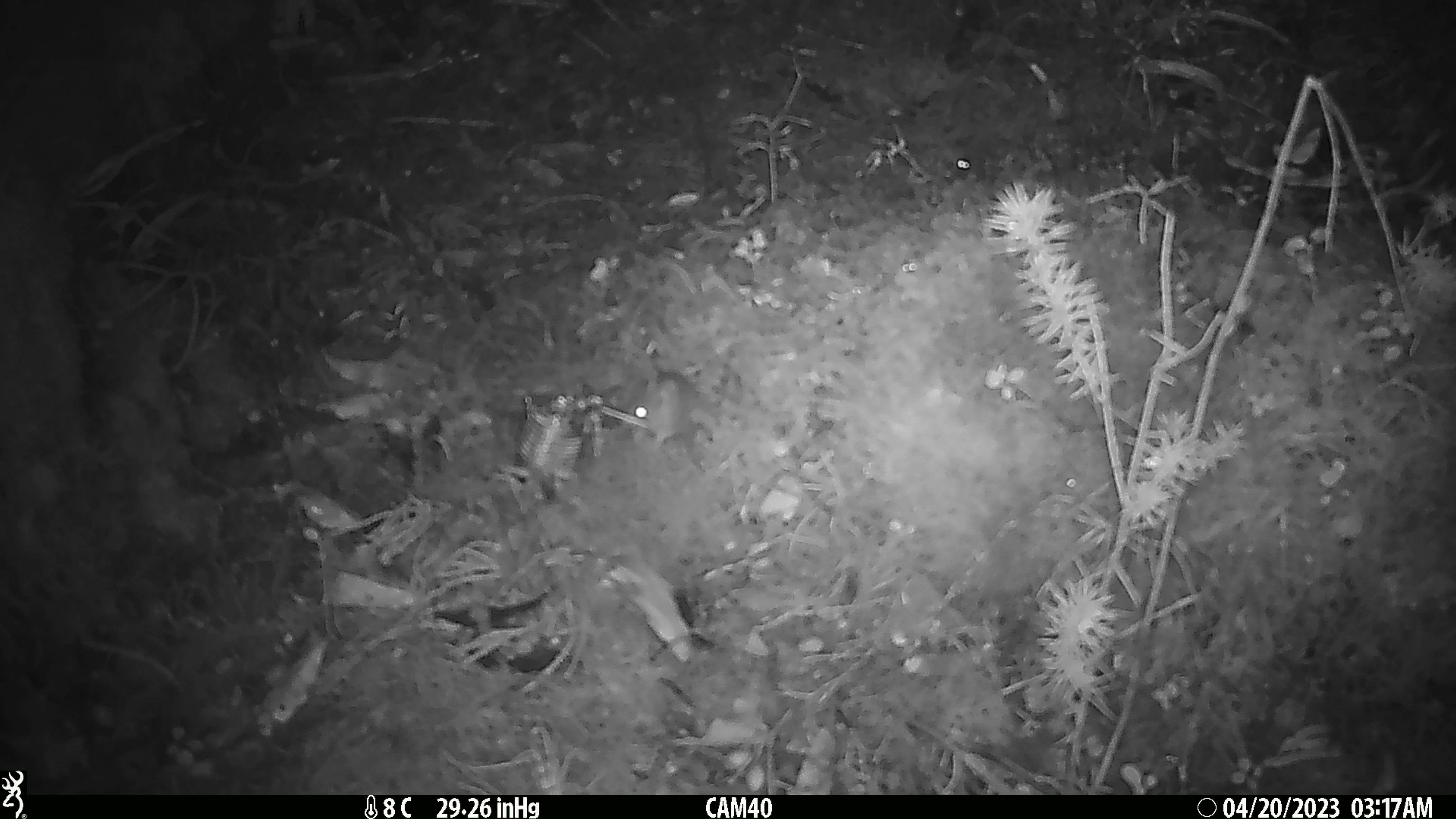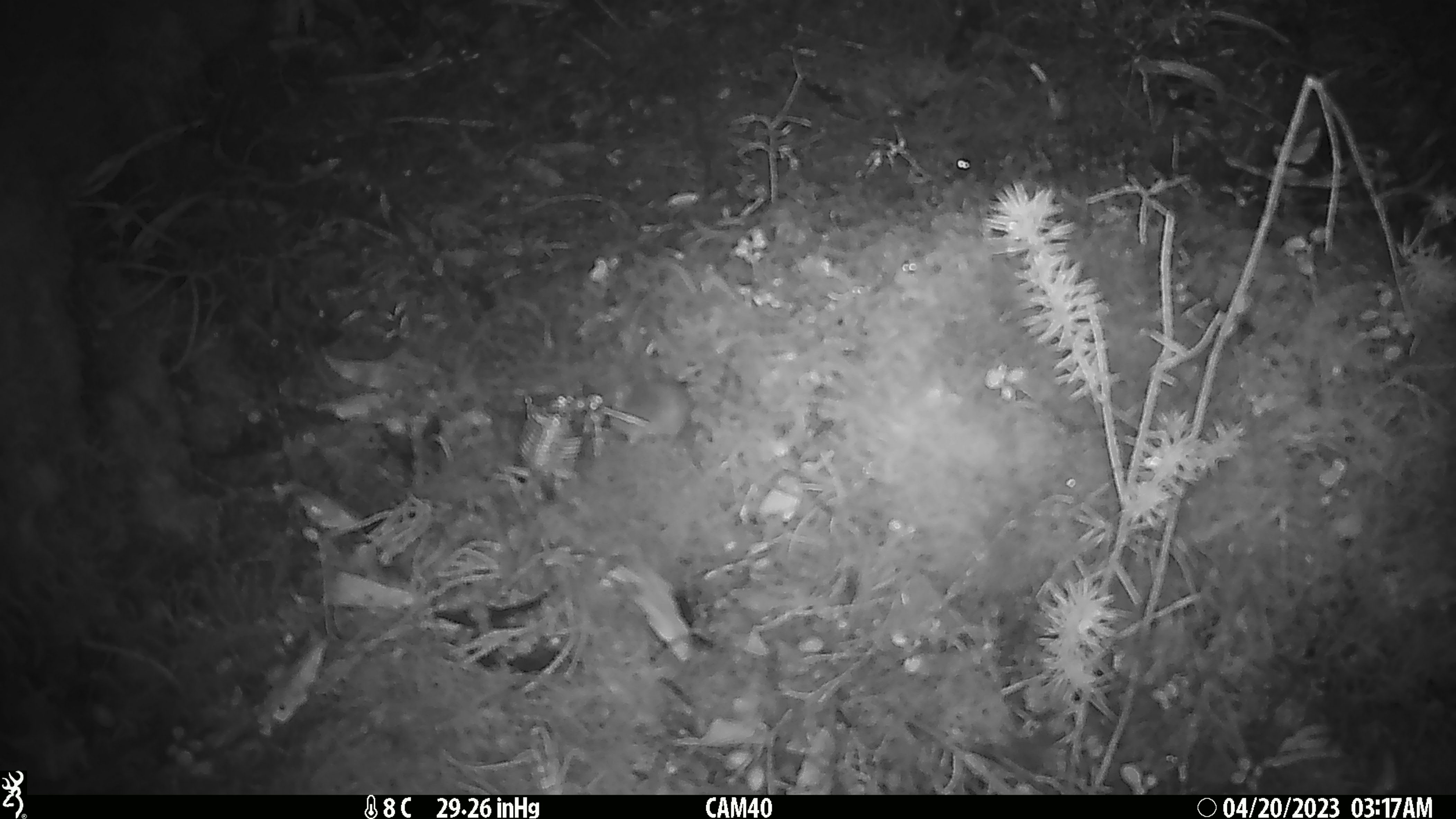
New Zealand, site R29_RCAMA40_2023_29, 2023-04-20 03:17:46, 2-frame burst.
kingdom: Animalia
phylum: Chordata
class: Mammalia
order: Rodentia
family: Muridae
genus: Mus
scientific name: Mus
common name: mouse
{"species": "mouse (Mus)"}